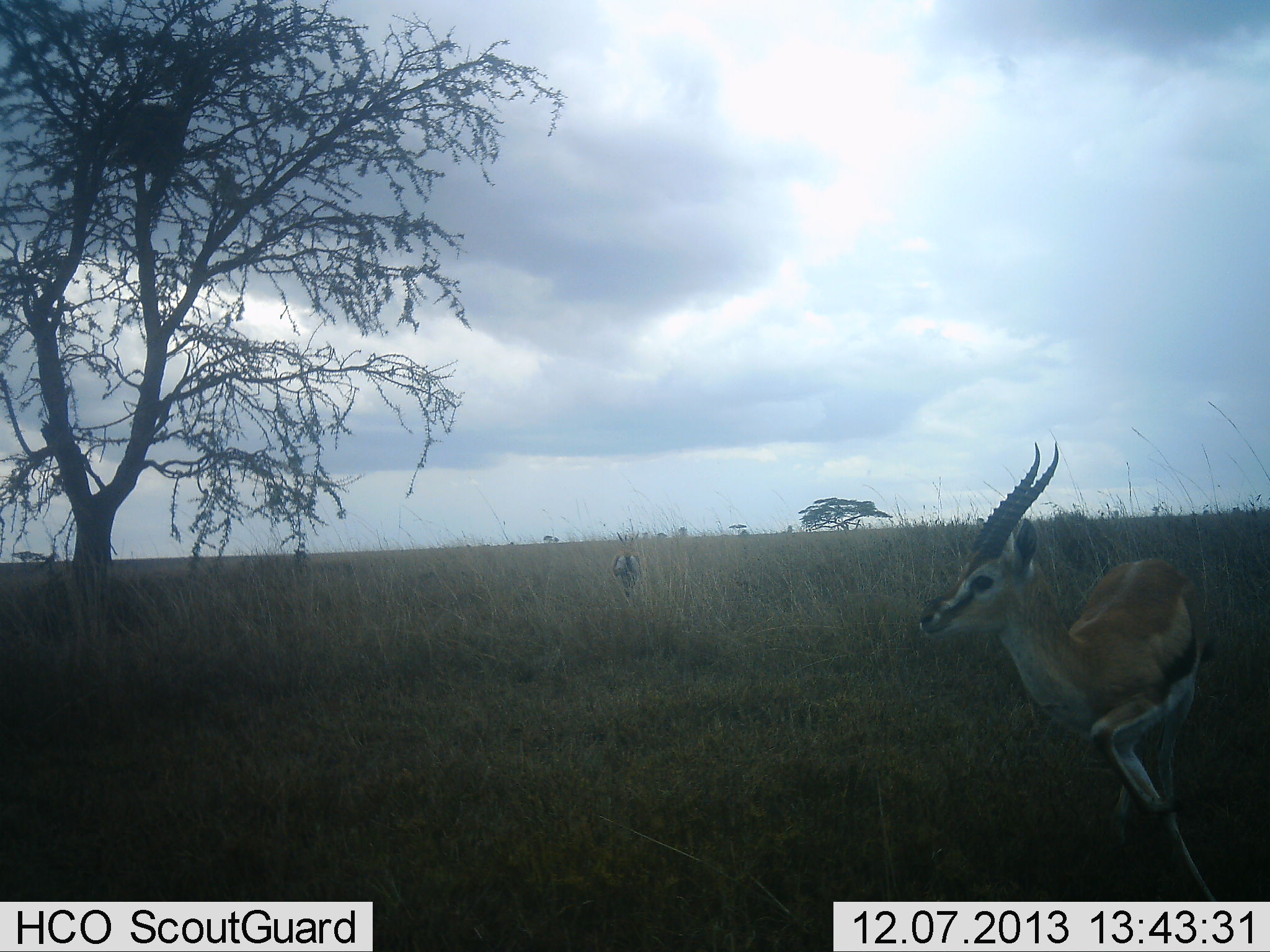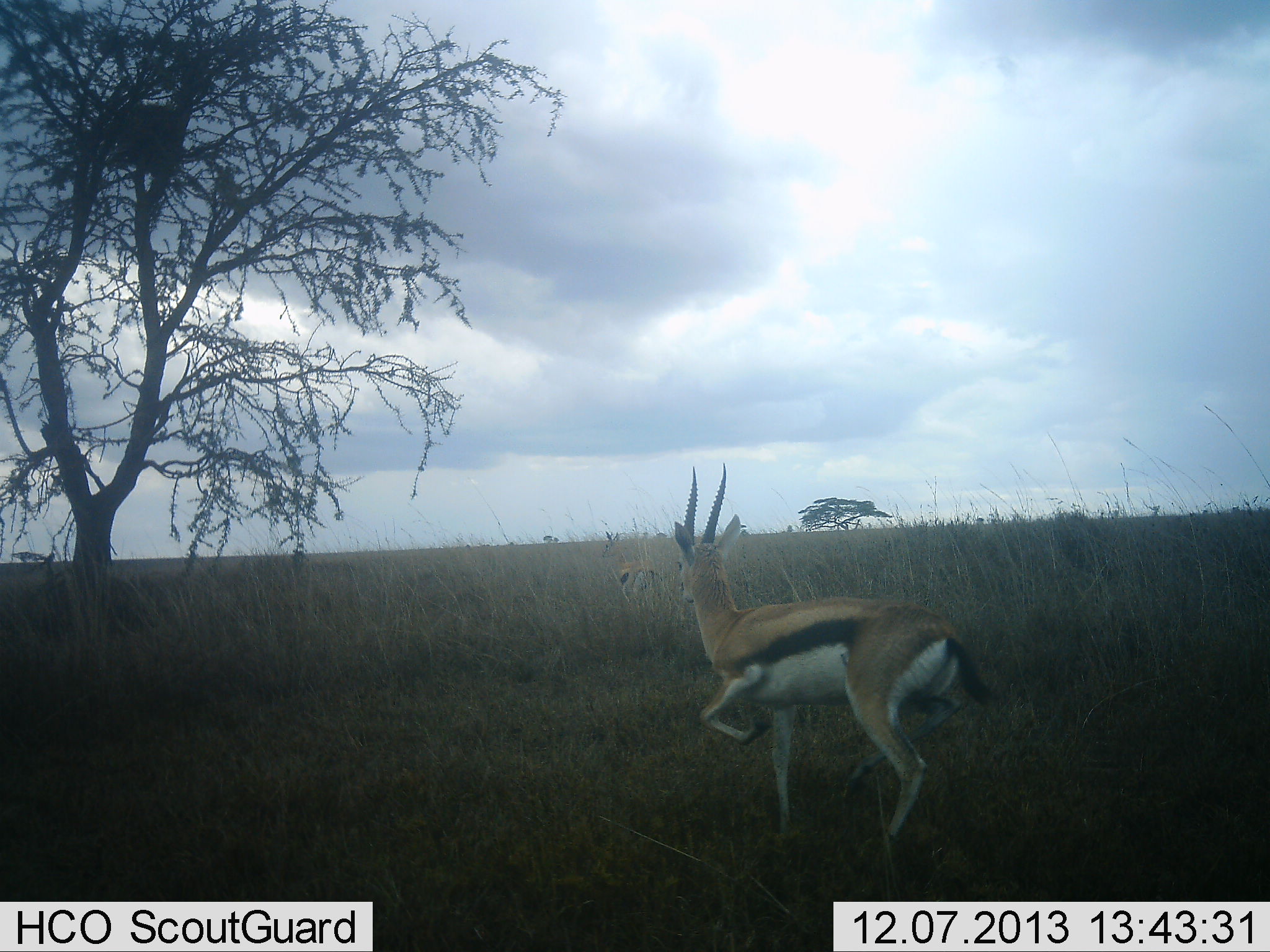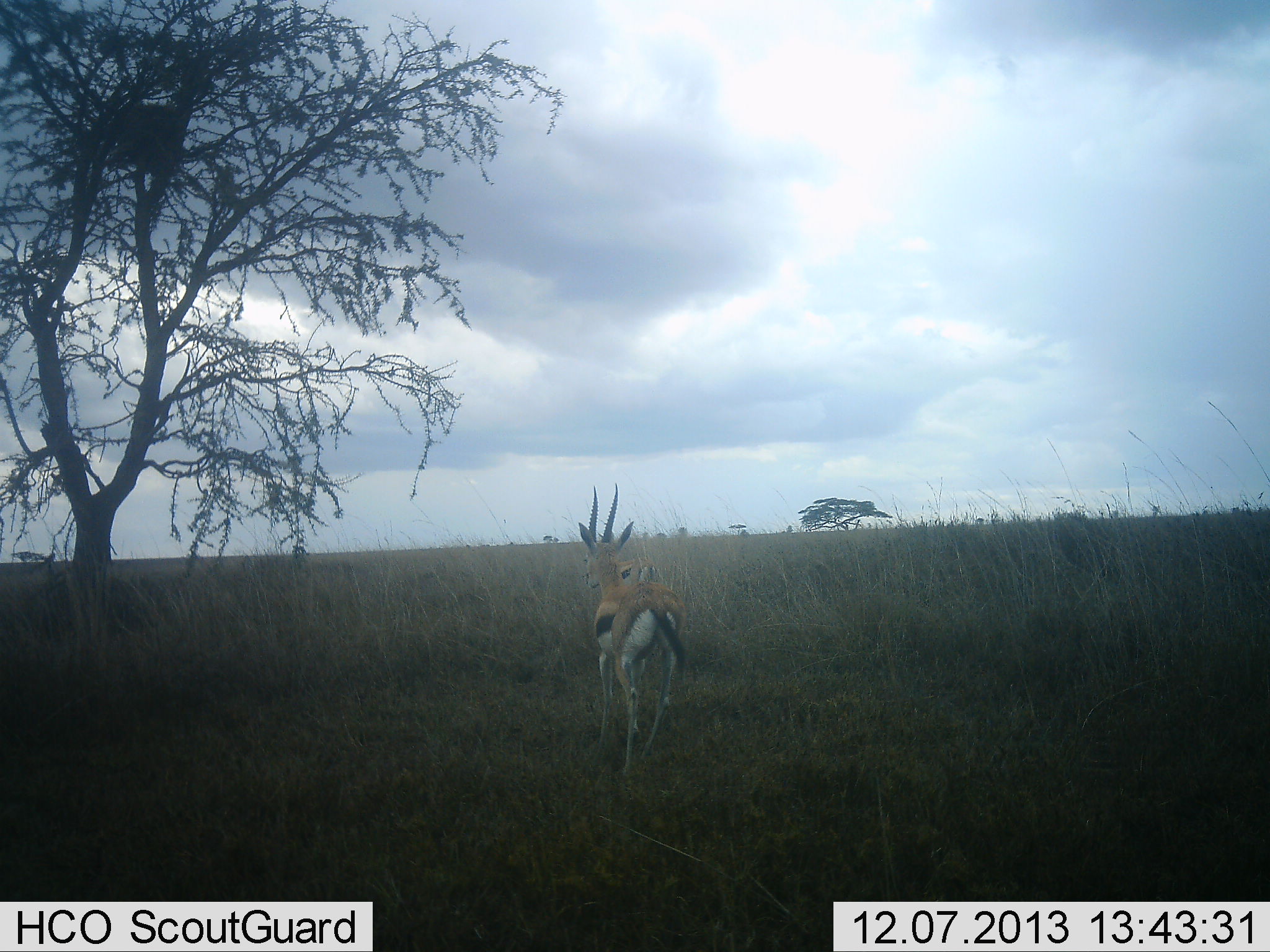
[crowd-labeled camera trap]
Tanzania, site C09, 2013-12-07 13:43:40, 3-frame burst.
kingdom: Animalia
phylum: Chordata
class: Mammalia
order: Artiodactyla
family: Bovidae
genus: Eudorcas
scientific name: Eudorcas thomsonii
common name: thomson's gazelle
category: gazellethomsons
Gazellethomsons (thomson's gazelle) (Eudorcas thomsonii), count 2. Behavior (volunteer vote fractions): standing 10%, resting 0%, moving 90%, interacting 0%. Young present (vote fraction): 0%. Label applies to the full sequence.